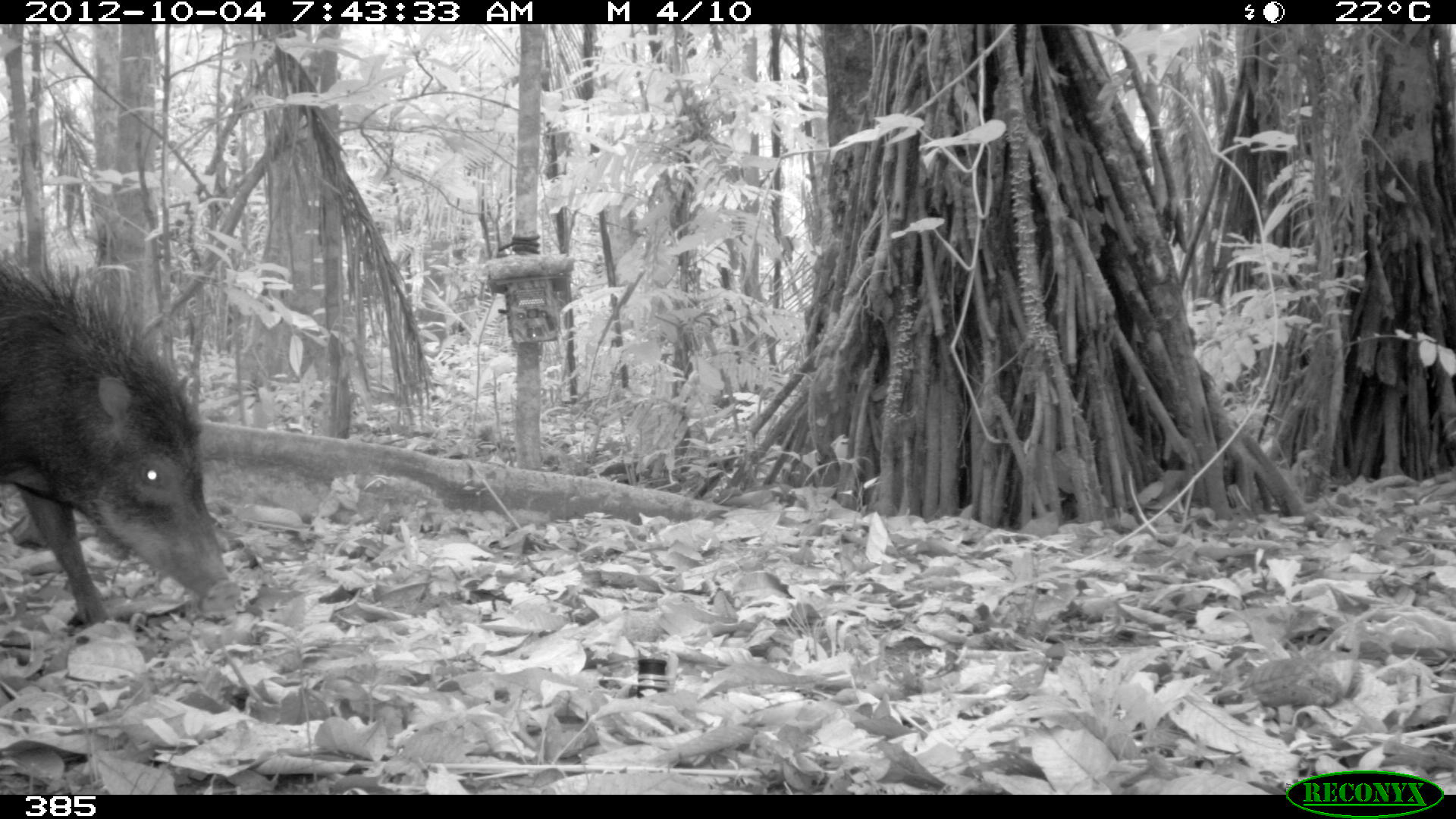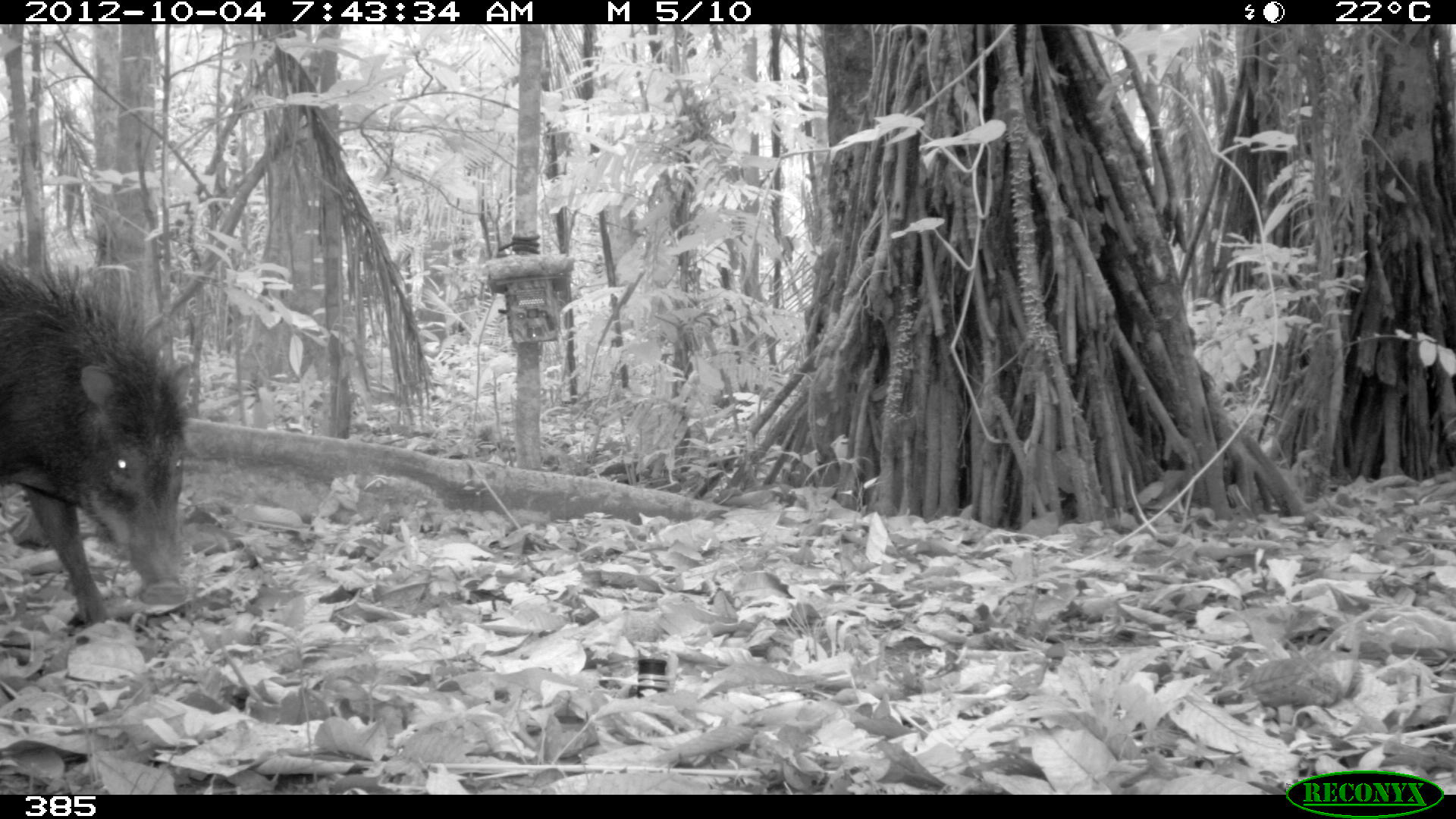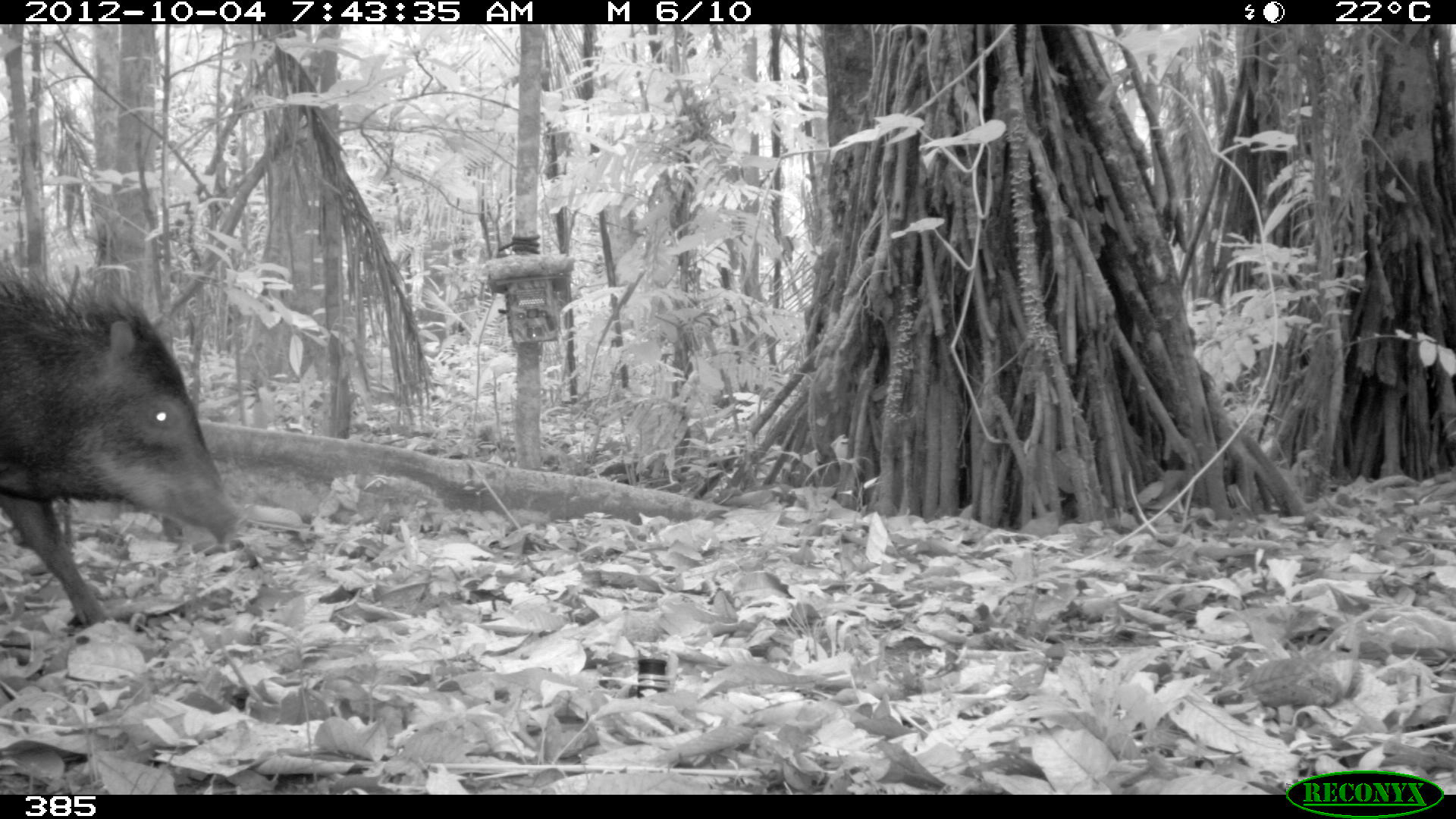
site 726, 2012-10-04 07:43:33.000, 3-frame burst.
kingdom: Animalia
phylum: Chordata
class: Mammalia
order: Artiodactyla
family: Tayassuidae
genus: Tayassu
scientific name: Tayassu pecari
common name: white-lipped peccary